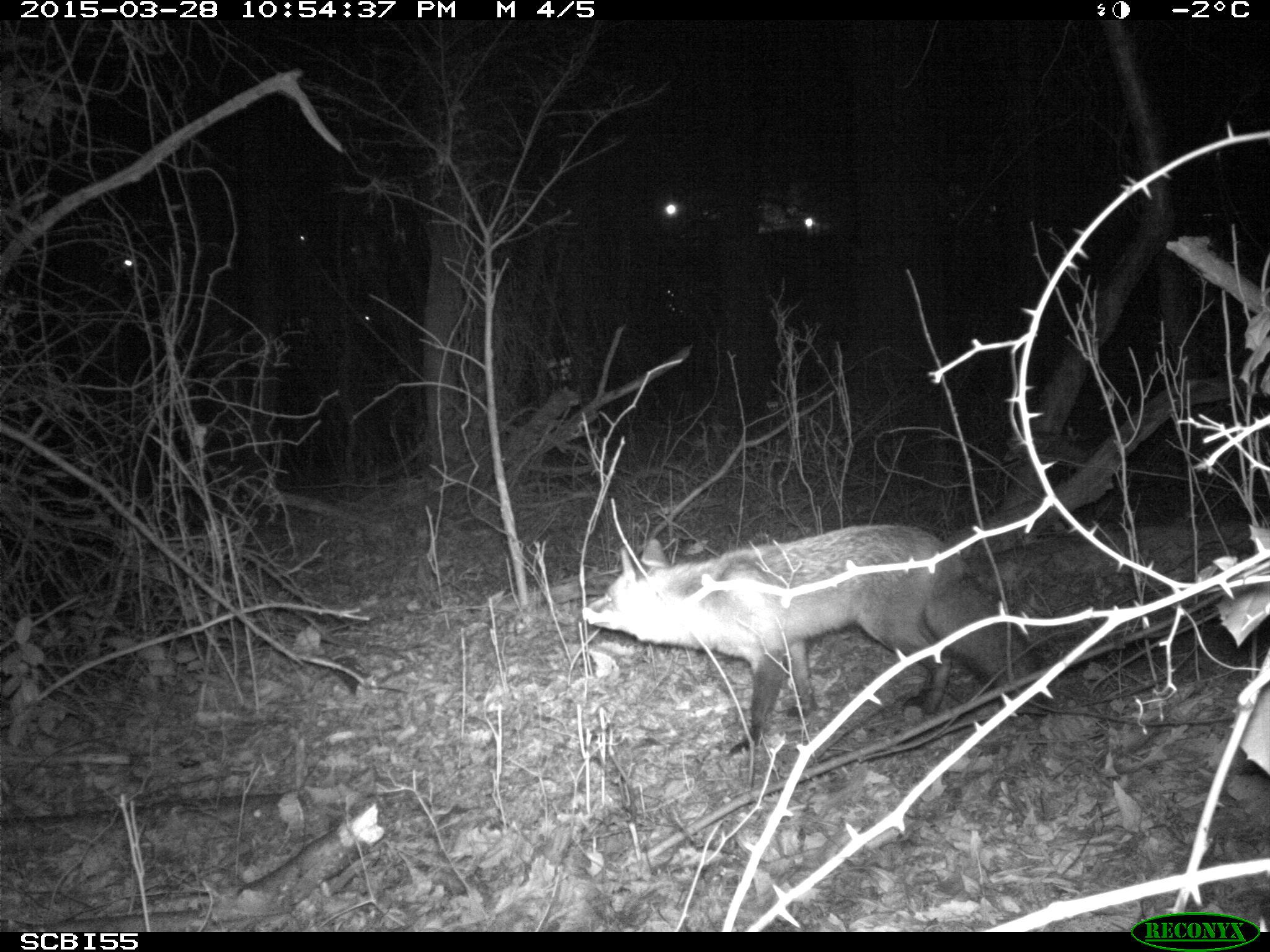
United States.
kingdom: Animalia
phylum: Chordata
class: Mammalia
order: Carnivora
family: Canidae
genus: Vulpes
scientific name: Vulpes vulpes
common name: red fox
Red Fox (Vulpes vulpes).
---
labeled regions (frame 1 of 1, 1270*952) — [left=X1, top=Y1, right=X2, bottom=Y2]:
Red Fox: [left=580, top=517, right=1057, bottom=758]